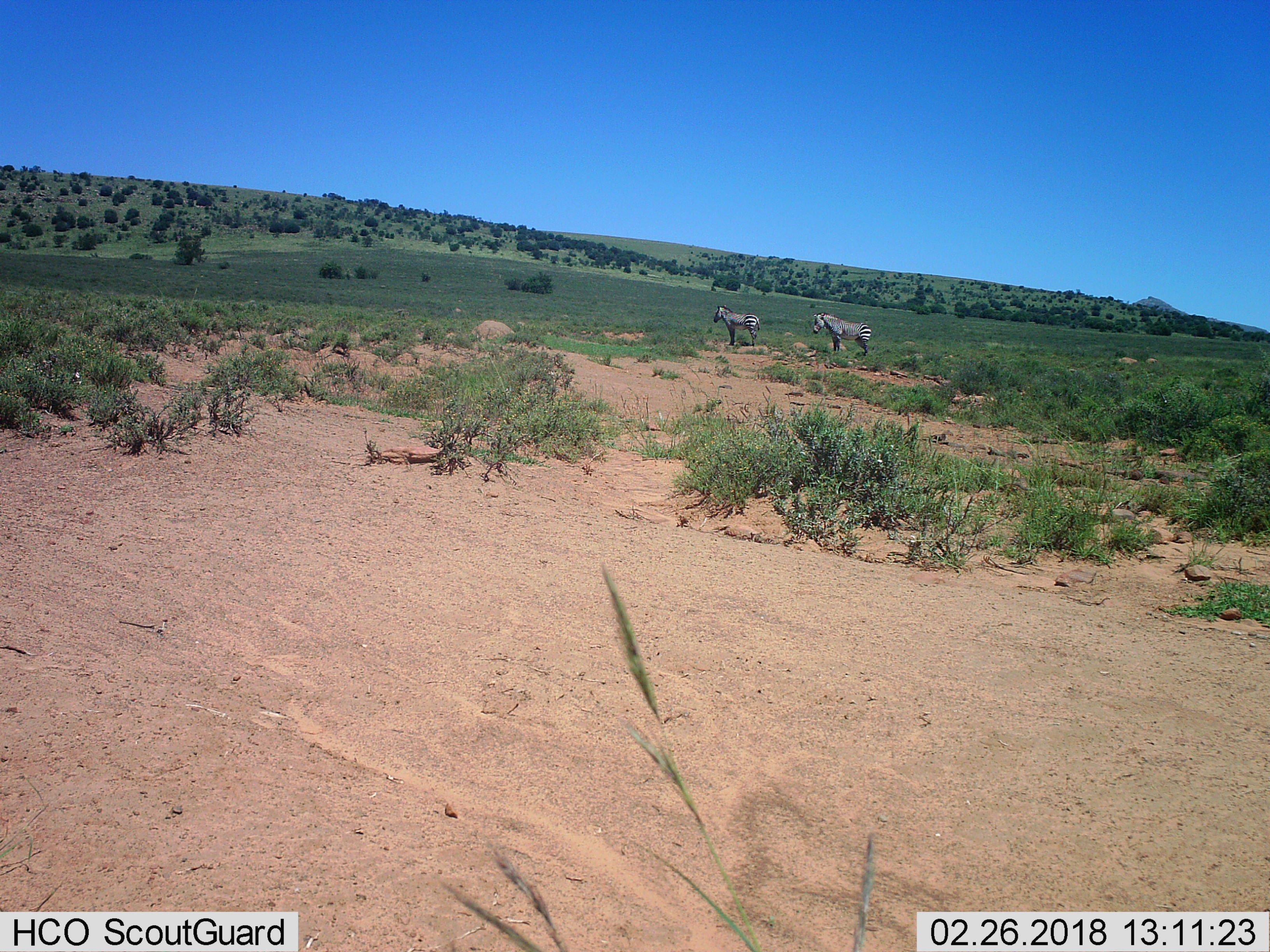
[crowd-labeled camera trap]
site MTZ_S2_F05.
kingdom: Animalia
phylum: Chordata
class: Mammalia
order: Perissodactyla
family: Equidae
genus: Equus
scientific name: Equus zebra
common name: mountain zebra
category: zebramountain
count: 2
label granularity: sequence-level